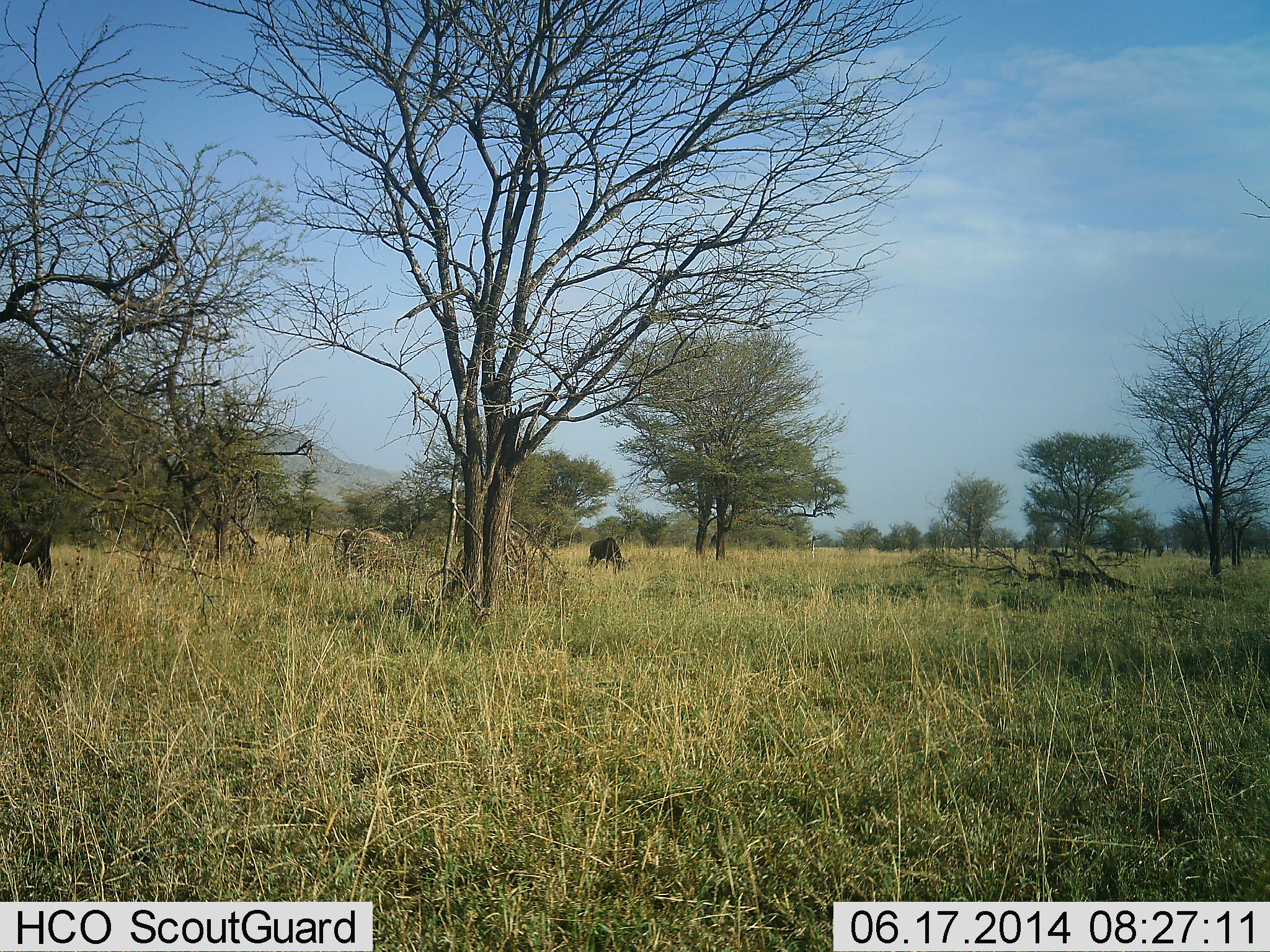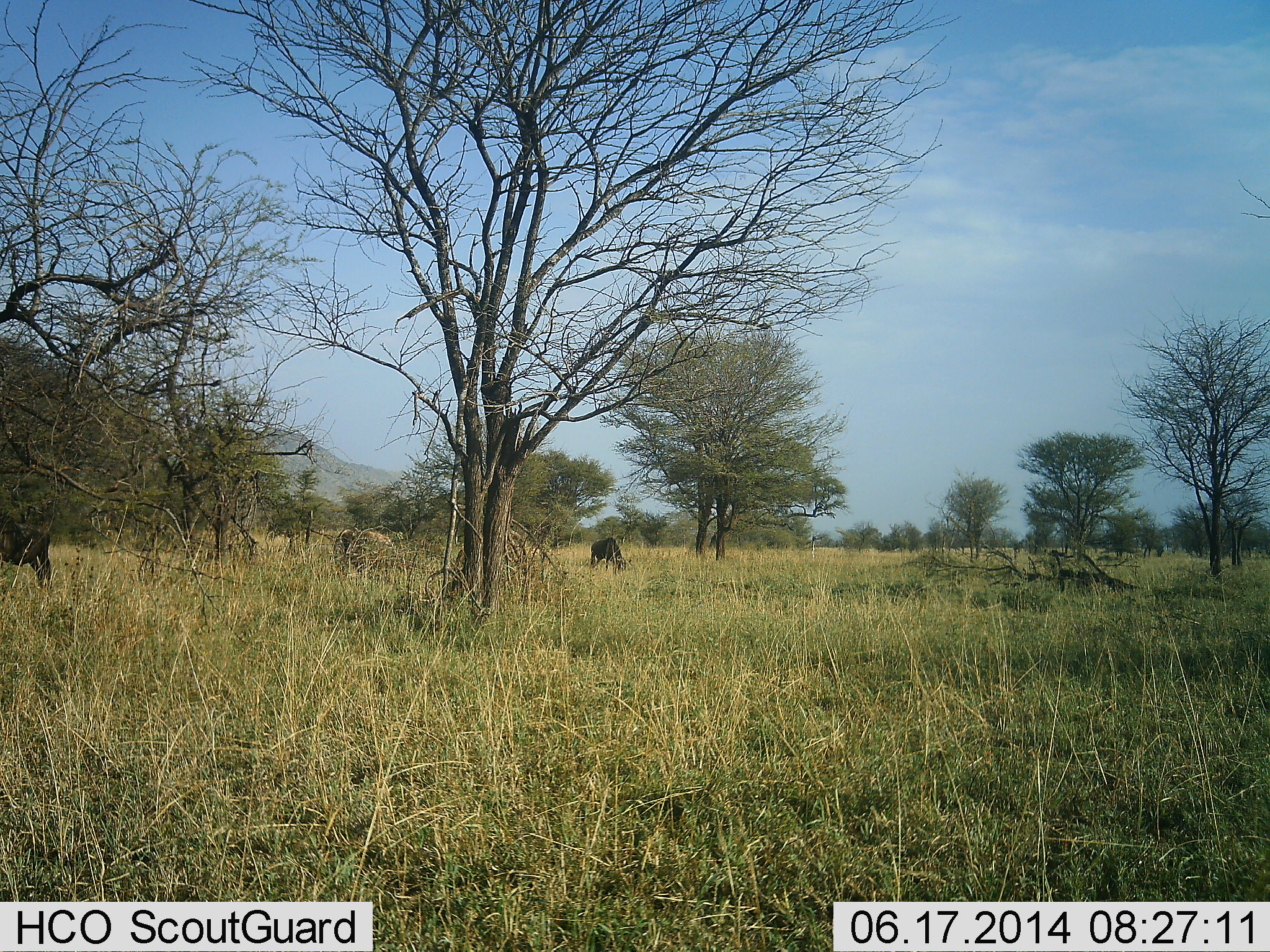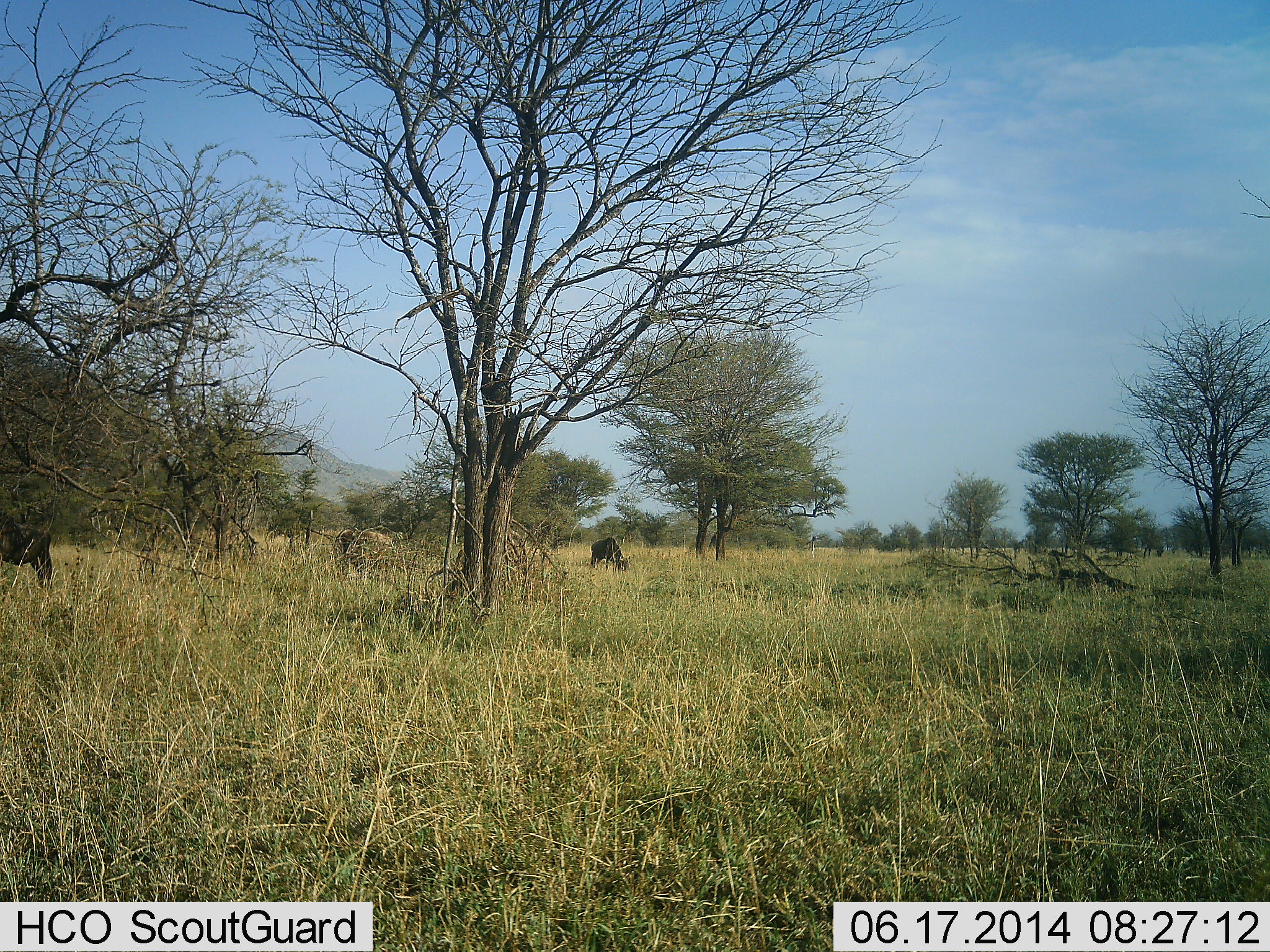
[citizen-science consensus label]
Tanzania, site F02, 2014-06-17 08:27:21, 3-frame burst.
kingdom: Animalia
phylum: Chordata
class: Mammalia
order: Artiodactyla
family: Bovidae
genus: Connochaetes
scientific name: Connochaetes taurinus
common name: blue wildebeest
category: wildebeest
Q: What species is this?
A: Wildebeest (blue wildebeest) (Connochaetes taurinus).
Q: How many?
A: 2.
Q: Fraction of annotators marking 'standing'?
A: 60%.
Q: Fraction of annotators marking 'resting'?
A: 0%.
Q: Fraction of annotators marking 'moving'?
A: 0%.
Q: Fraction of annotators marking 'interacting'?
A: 0%.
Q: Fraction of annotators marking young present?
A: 0%.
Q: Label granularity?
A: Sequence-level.